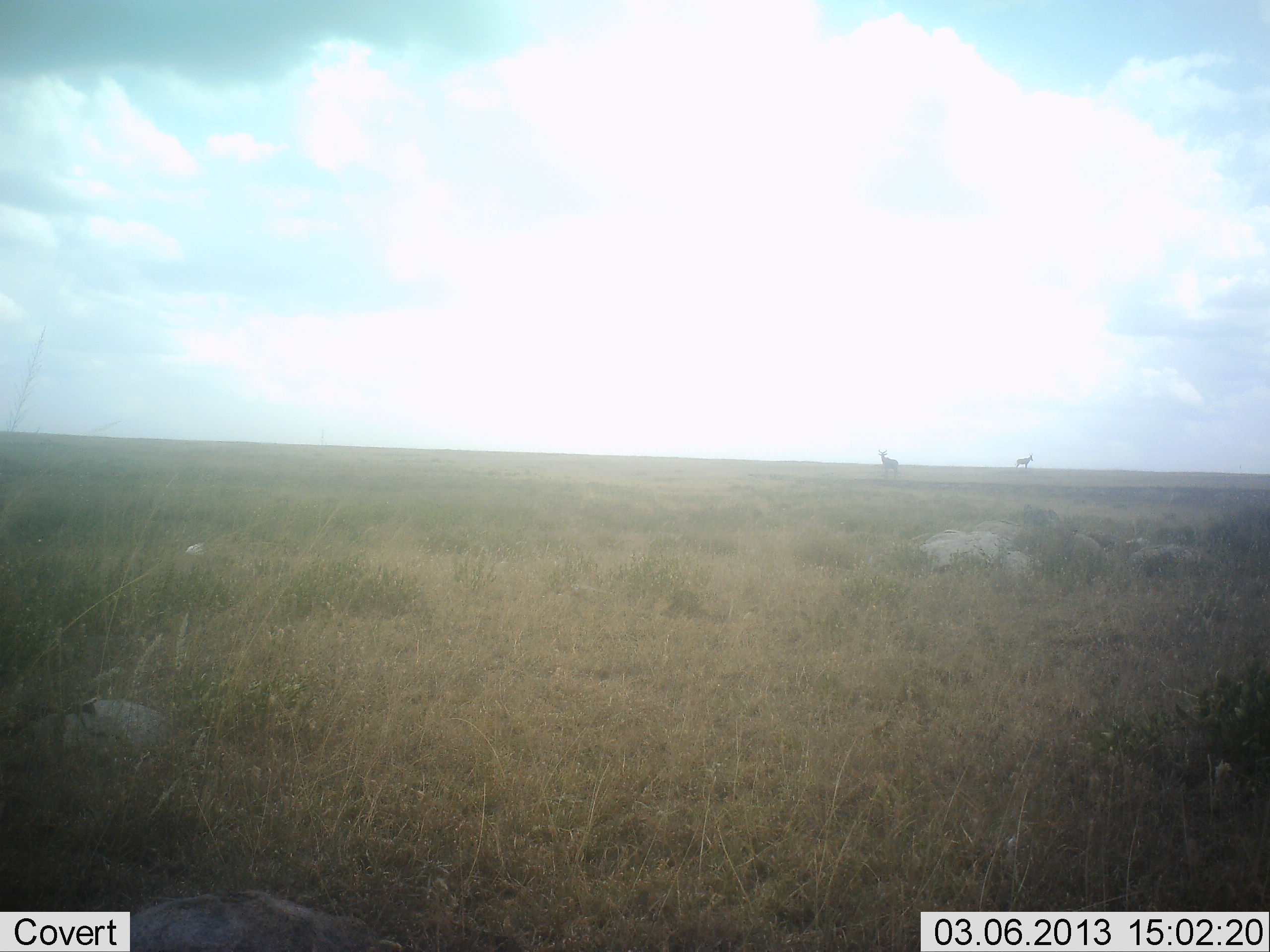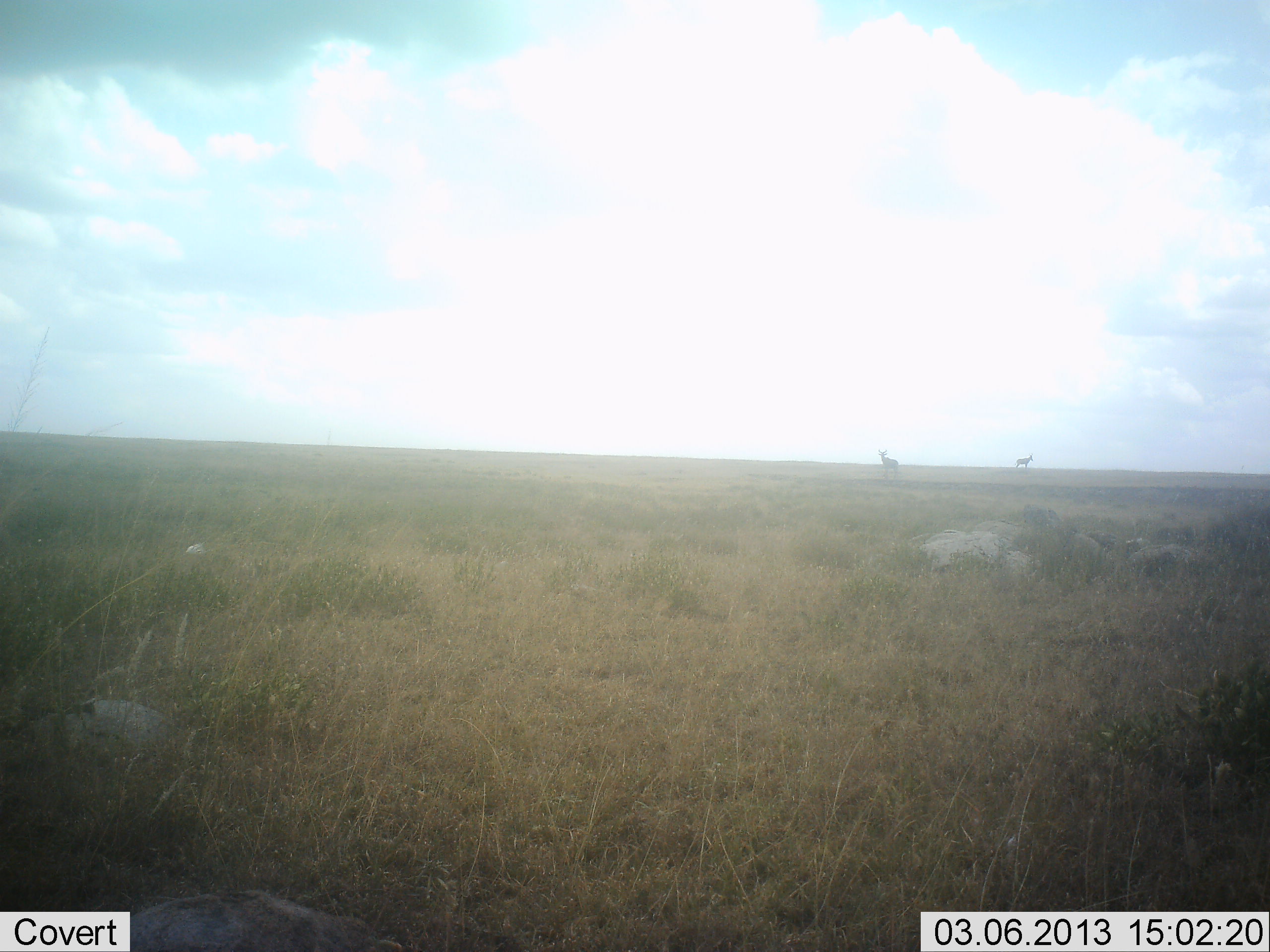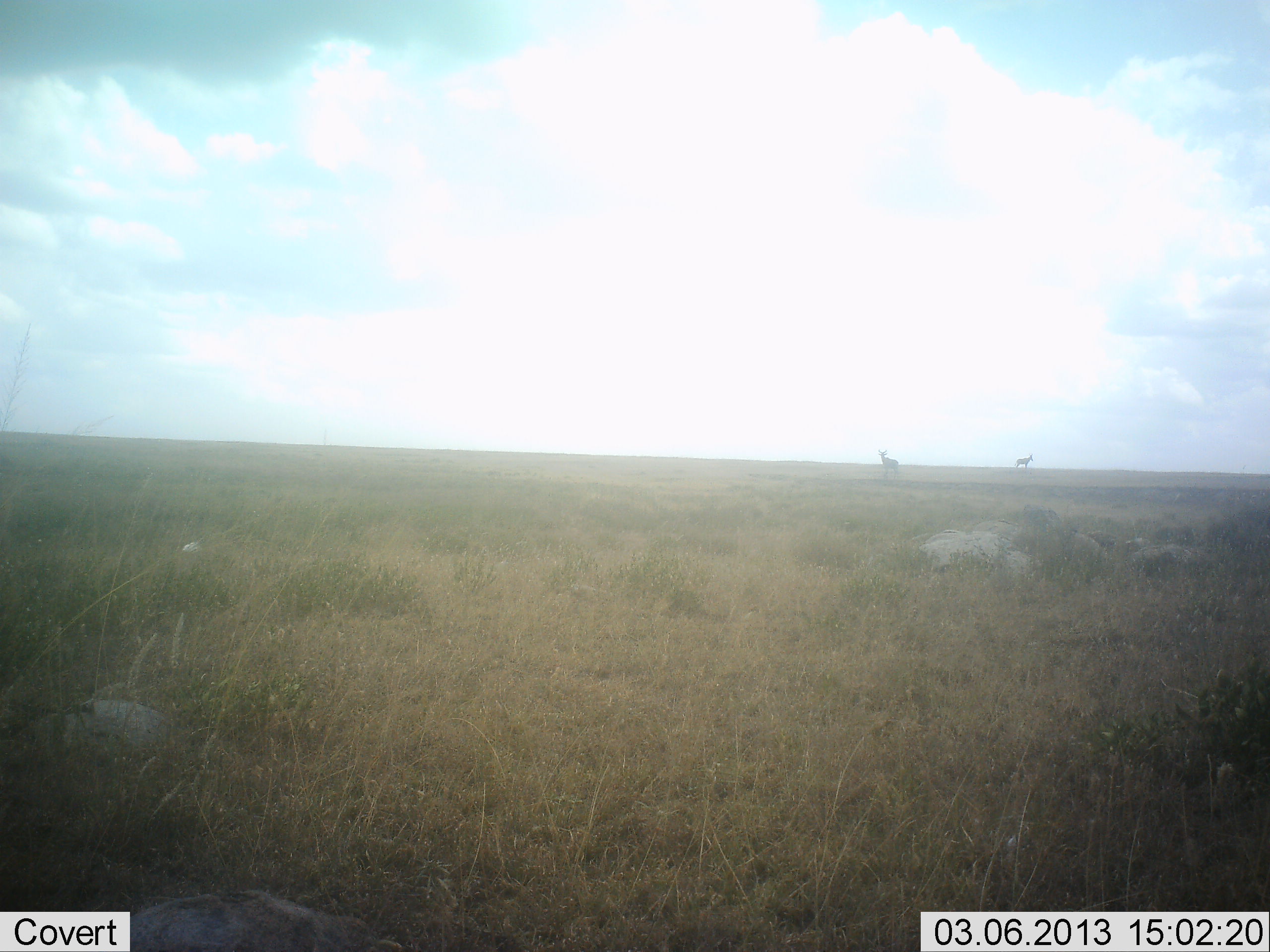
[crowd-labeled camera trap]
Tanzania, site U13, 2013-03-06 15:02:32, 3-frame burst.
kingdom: Animalia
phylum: Chordata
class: Mammalia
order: Artiodactyla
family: Bovidae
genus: Alcelaphus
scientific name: Alcelaphus buselaphus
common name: hartebeest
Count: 2.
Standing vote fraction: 100%.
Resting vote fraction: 0%.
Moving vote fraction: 0%.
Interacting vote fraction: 0%.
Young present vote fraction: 0%.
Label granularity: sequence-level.